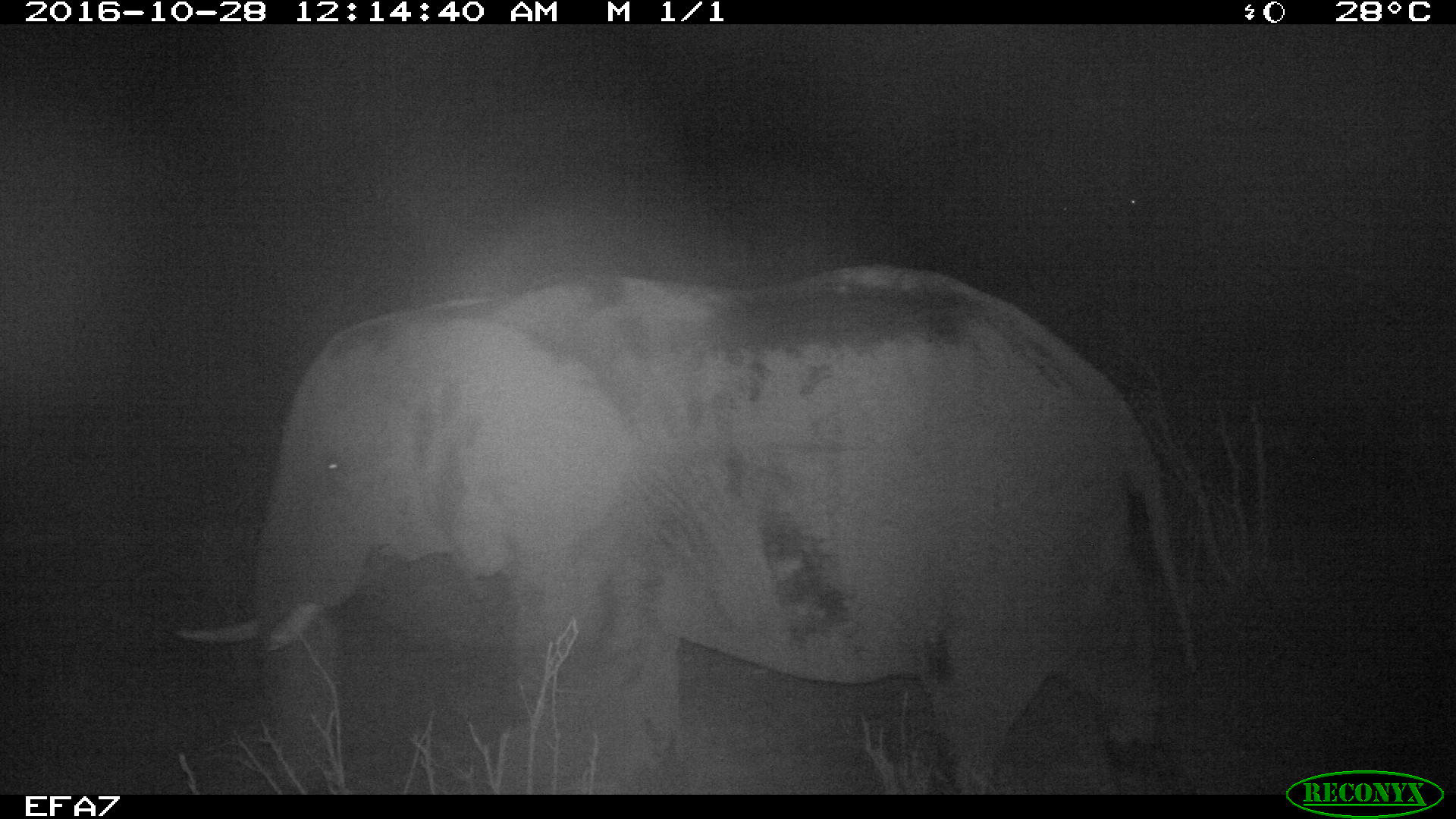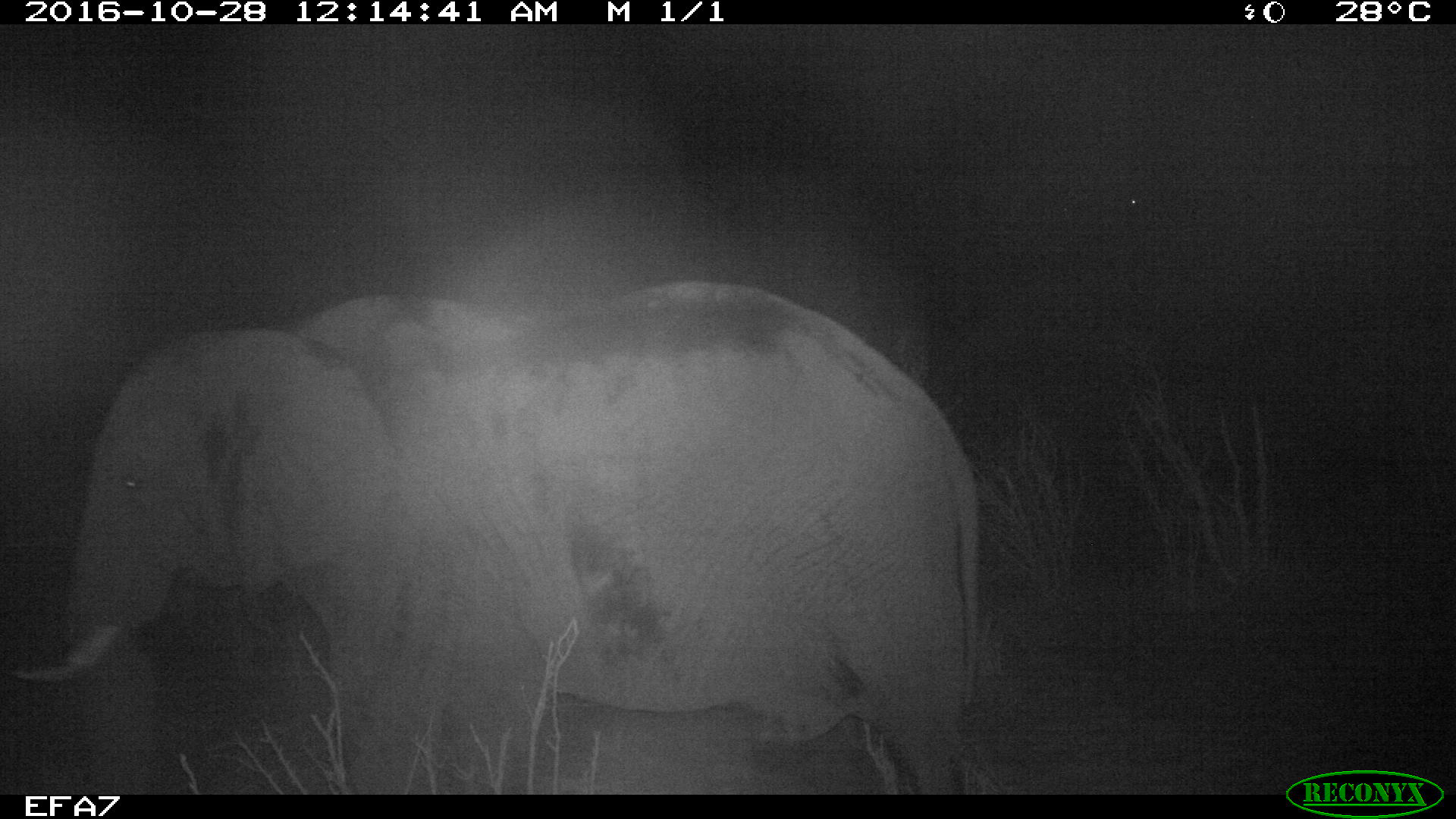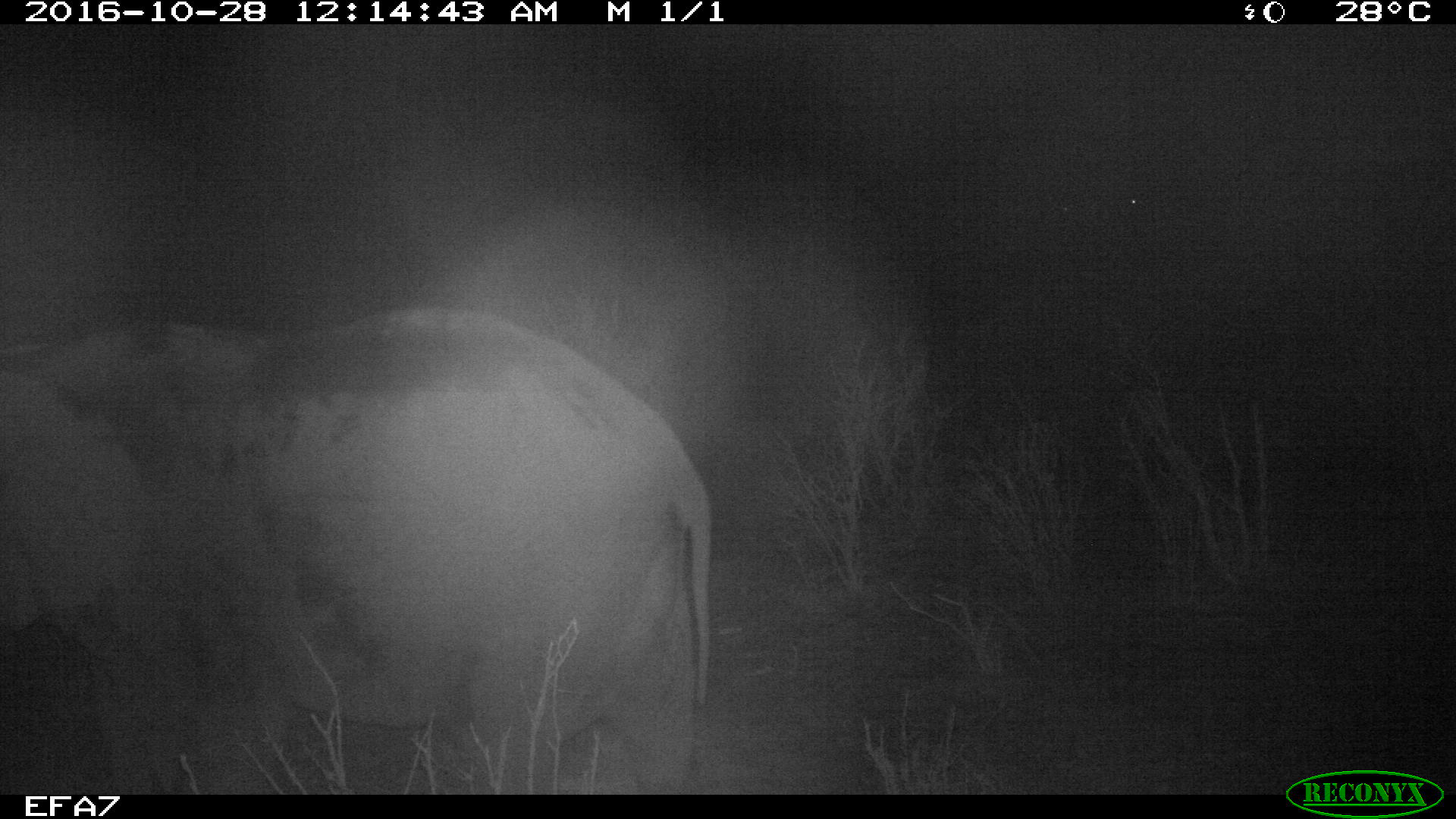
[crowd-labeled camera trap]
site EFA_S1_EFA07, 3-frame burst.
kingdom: Animalia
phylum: Chordata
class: Mammalia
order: Proboscidea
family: Elephantidae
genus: Loxodonta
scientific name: Loxodonta africana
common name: african bush elephant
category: elephant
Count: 1.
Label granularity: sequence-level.